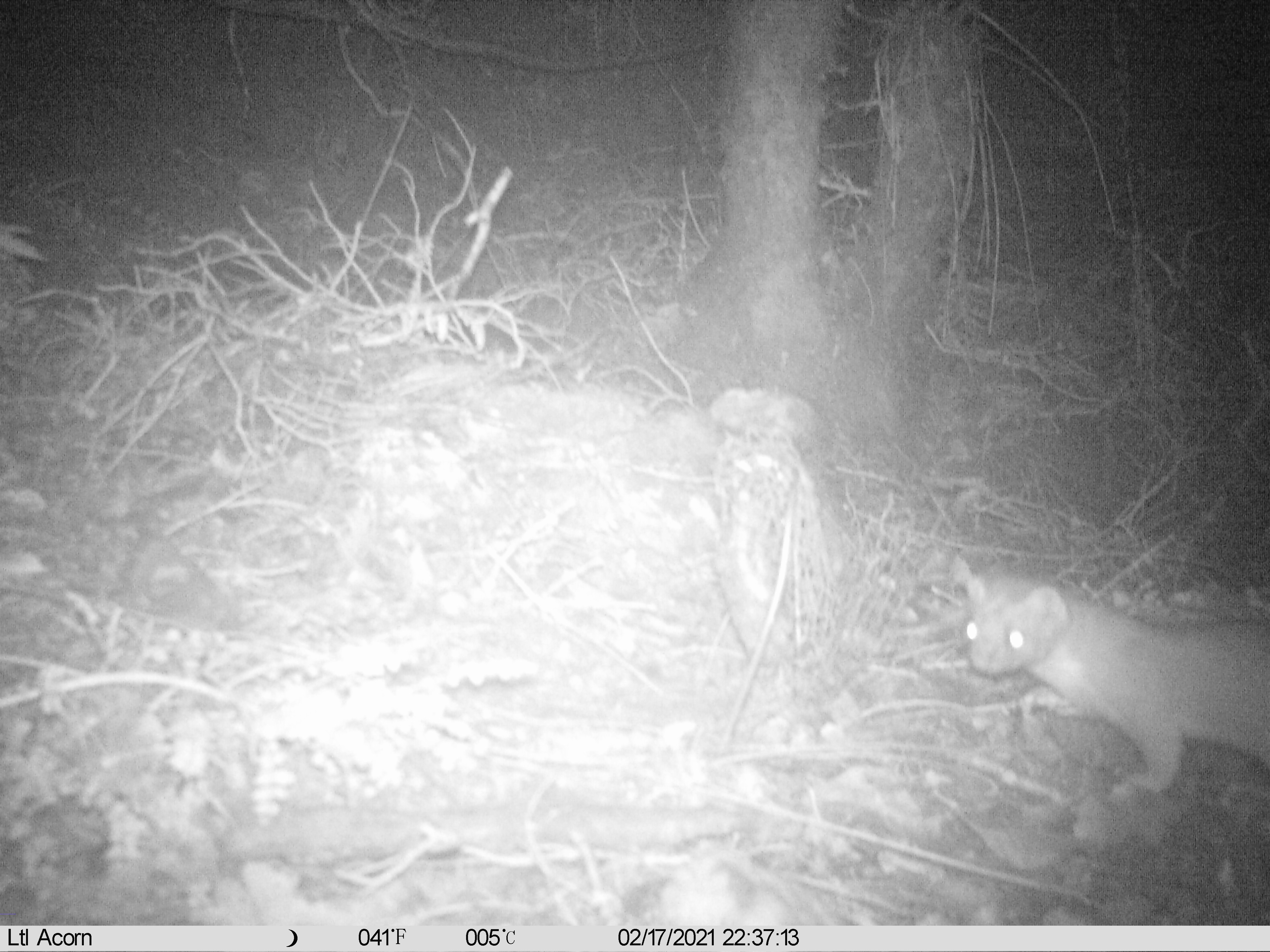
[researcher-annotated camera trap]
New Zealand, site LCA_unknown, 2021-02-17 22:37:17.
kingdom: Animalia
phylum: Chordata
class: Mammalia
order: Carnivora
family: Mustelidae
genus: Mustela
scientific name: Mustela erminea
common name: stoat